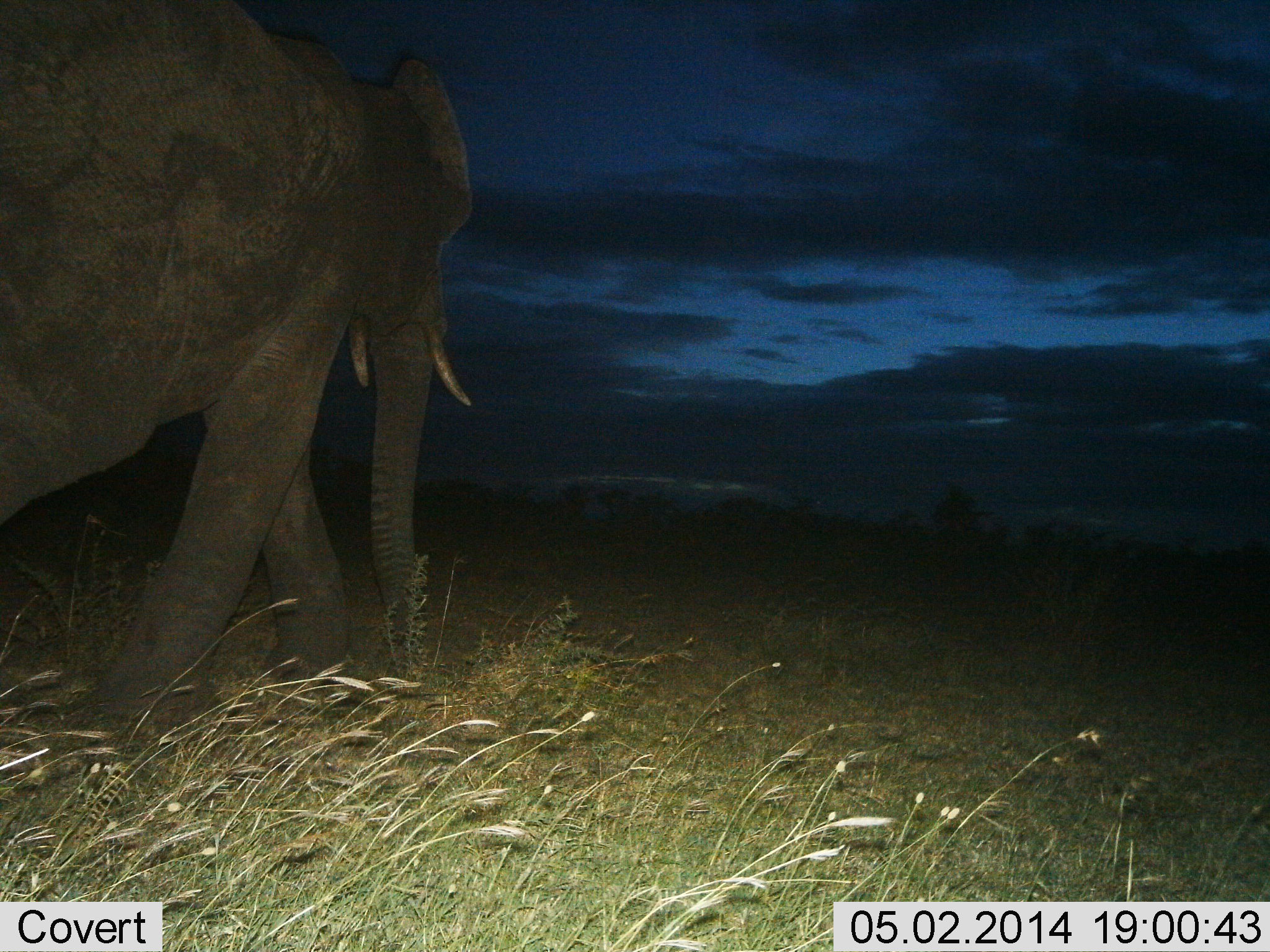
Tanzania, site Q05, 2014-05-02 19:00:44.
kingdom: Animalia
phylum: Chordata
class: Mammalia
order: Proboscidea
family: Elephantidae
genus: Loxodonta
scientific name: Loxodonta africana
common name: african bush elephant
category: elephant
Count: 1.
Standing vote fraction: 18%.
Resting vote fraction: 0%.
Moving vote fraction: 82%.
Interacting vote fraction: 0%.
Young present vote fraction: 0%.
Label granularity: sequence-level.